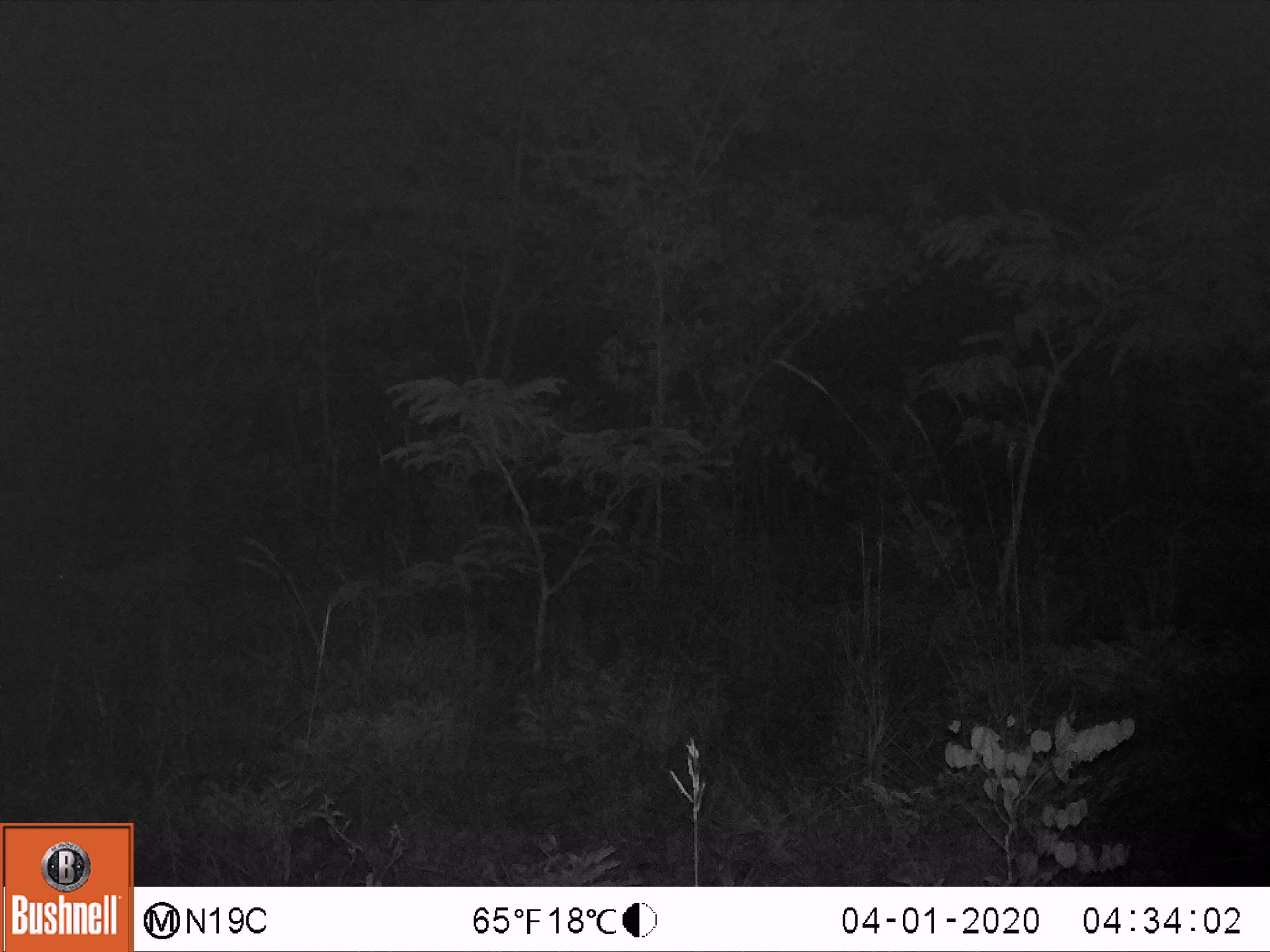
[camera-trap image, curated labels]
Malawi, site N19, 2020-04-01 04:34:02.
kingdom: Animalia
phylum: Chordata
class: Mammalia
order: Artiodactyla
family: Bovidae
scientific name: Antilopinae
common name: small antelope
Small antelope (Antilopinae), count 1.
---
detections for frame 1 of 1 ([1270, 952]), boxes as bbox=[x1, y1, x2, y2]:
small antelope: bbox=[34, 527, 204, 660]